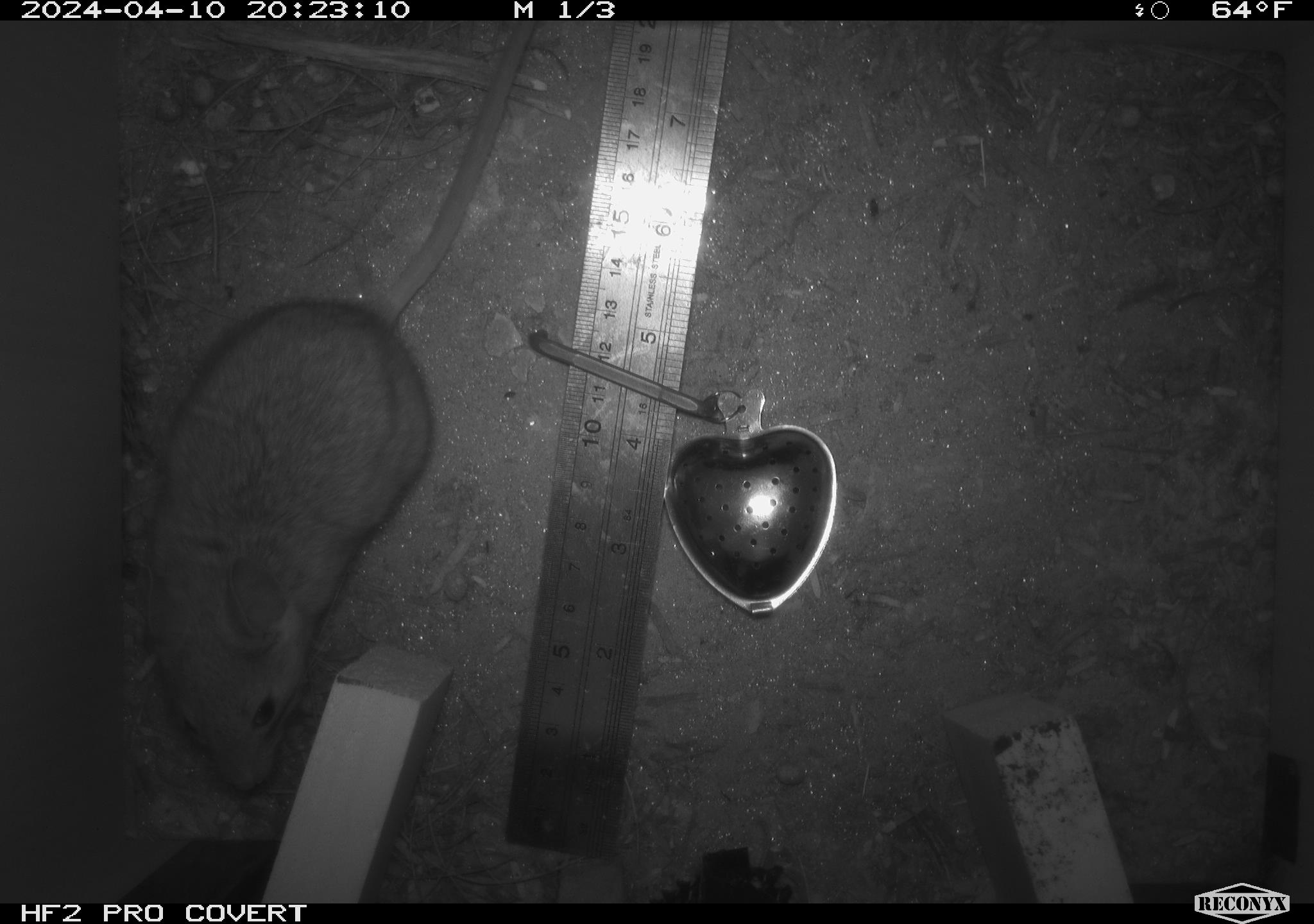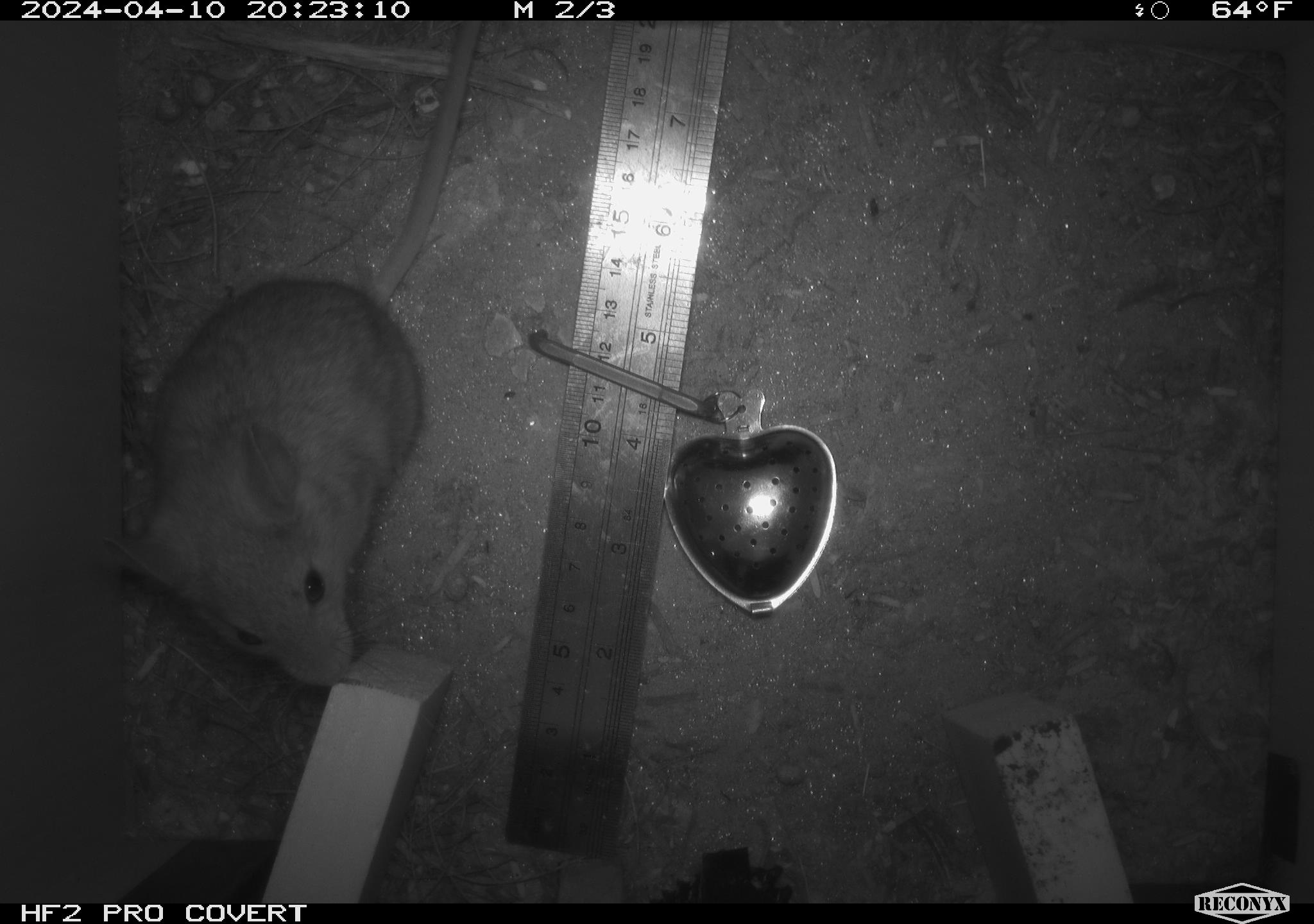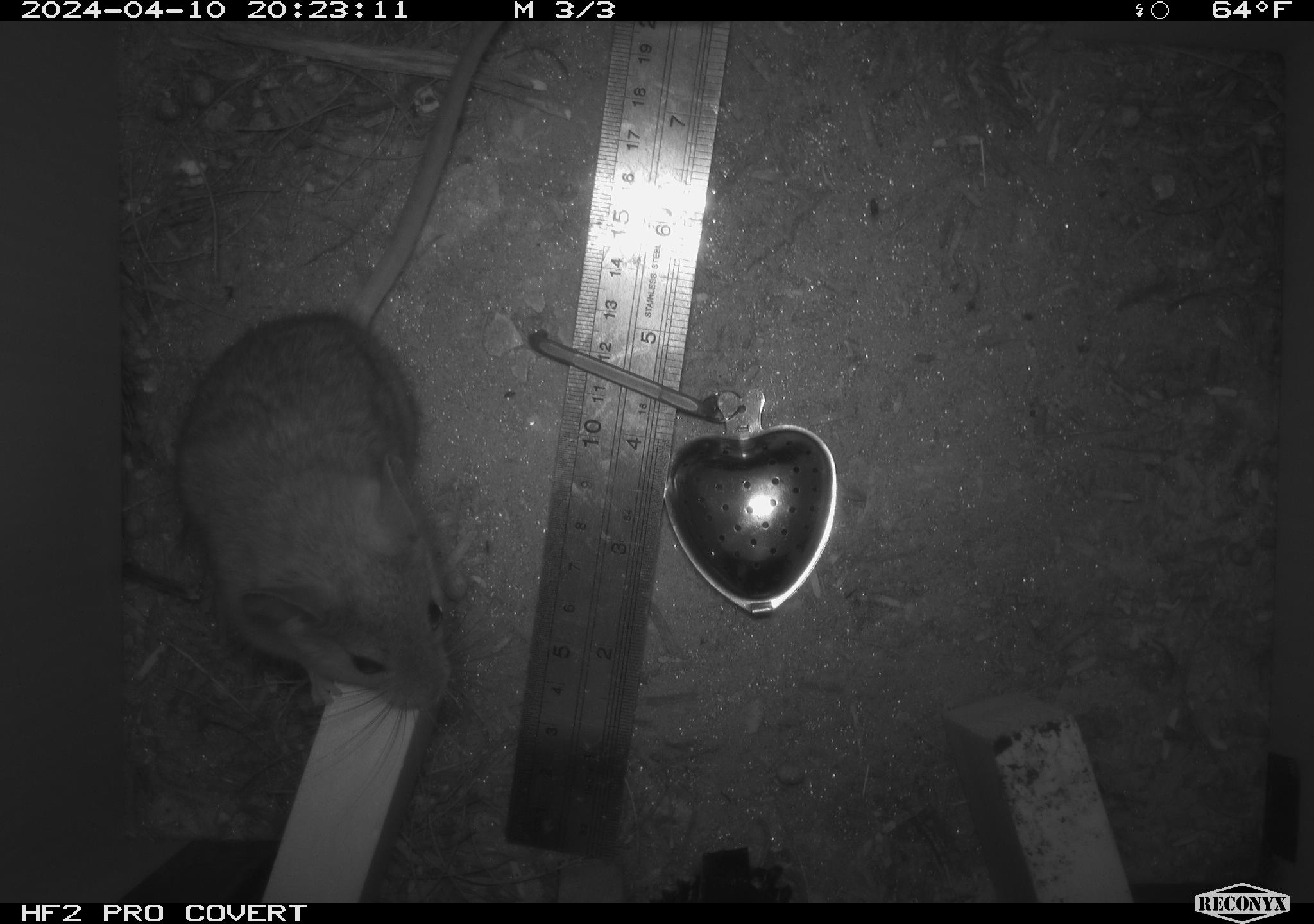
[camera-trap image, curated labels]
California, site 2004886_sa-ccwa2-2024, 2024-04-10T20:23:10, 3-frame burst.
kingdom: Animalia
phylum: Chordata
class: Mammalia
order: Rodentia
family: Cricetidae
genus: Neotoma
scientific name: Neotoma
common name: pack rat or woodrat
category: neotoma species